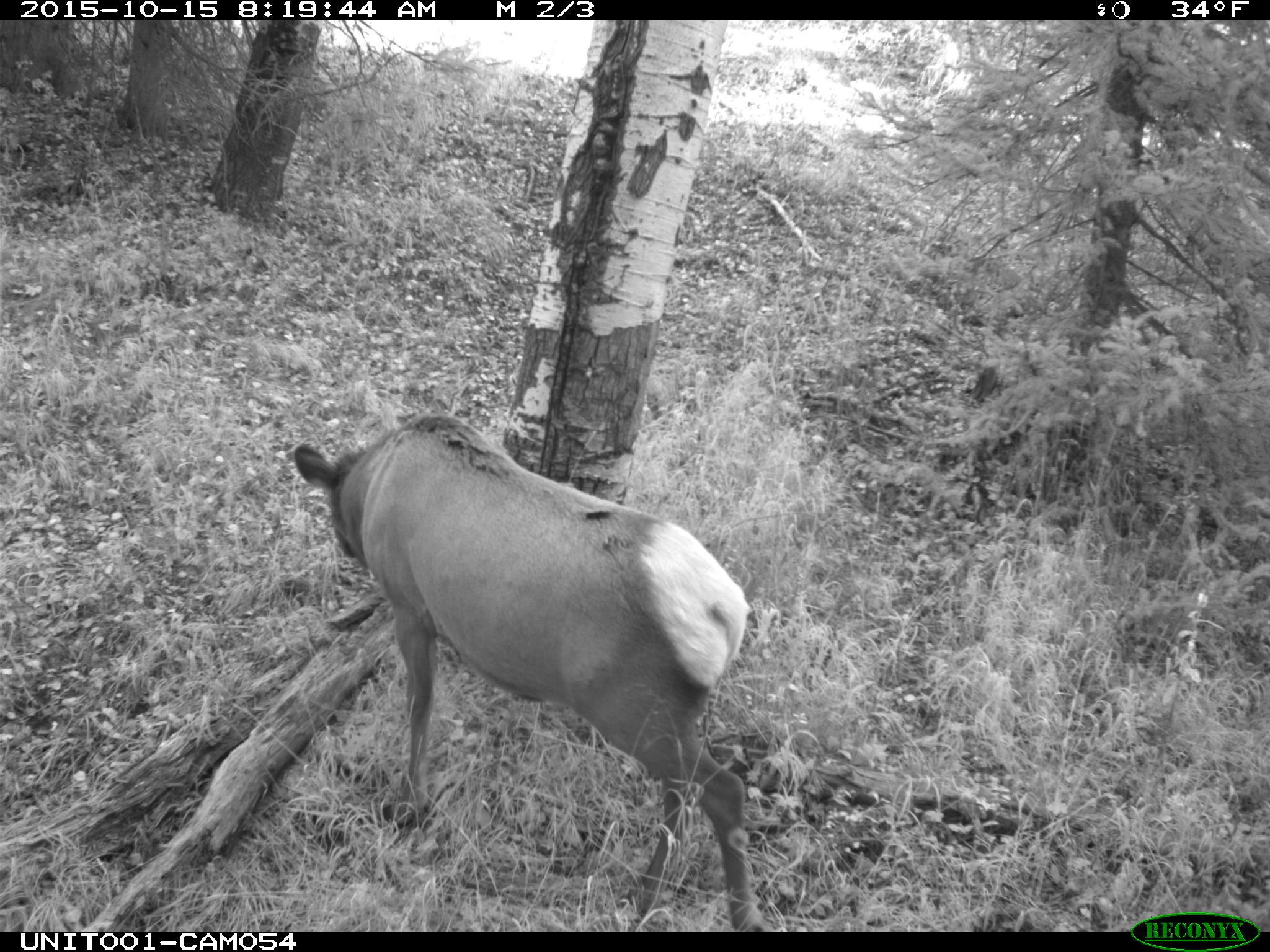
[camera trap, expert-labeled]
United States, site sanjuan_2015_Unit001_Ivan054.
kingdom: Animalia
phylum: Chordata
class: Mammalia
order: Artiodactyla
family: Cervidae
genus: Cervus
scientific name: Cervus elaphus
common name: red deer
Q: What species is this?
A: Cervus elaphus (red deer).